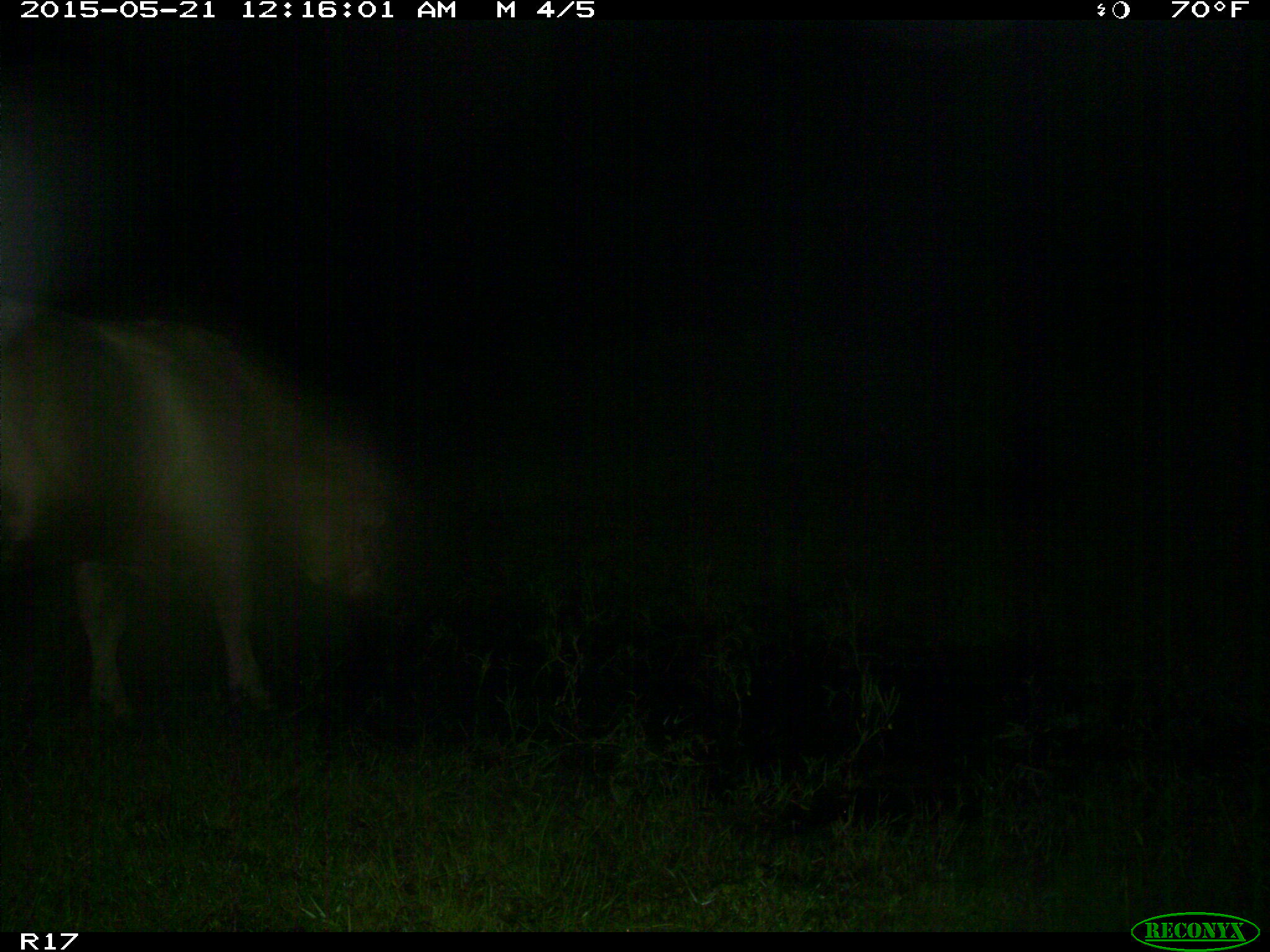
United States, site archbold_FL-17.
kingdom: Animalia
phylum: Chordata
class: Mammalia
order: Artiodactyla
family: Bovidae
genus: Bos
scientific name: Bos taurus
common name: domestic cow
Bos taurus (domestic cow).